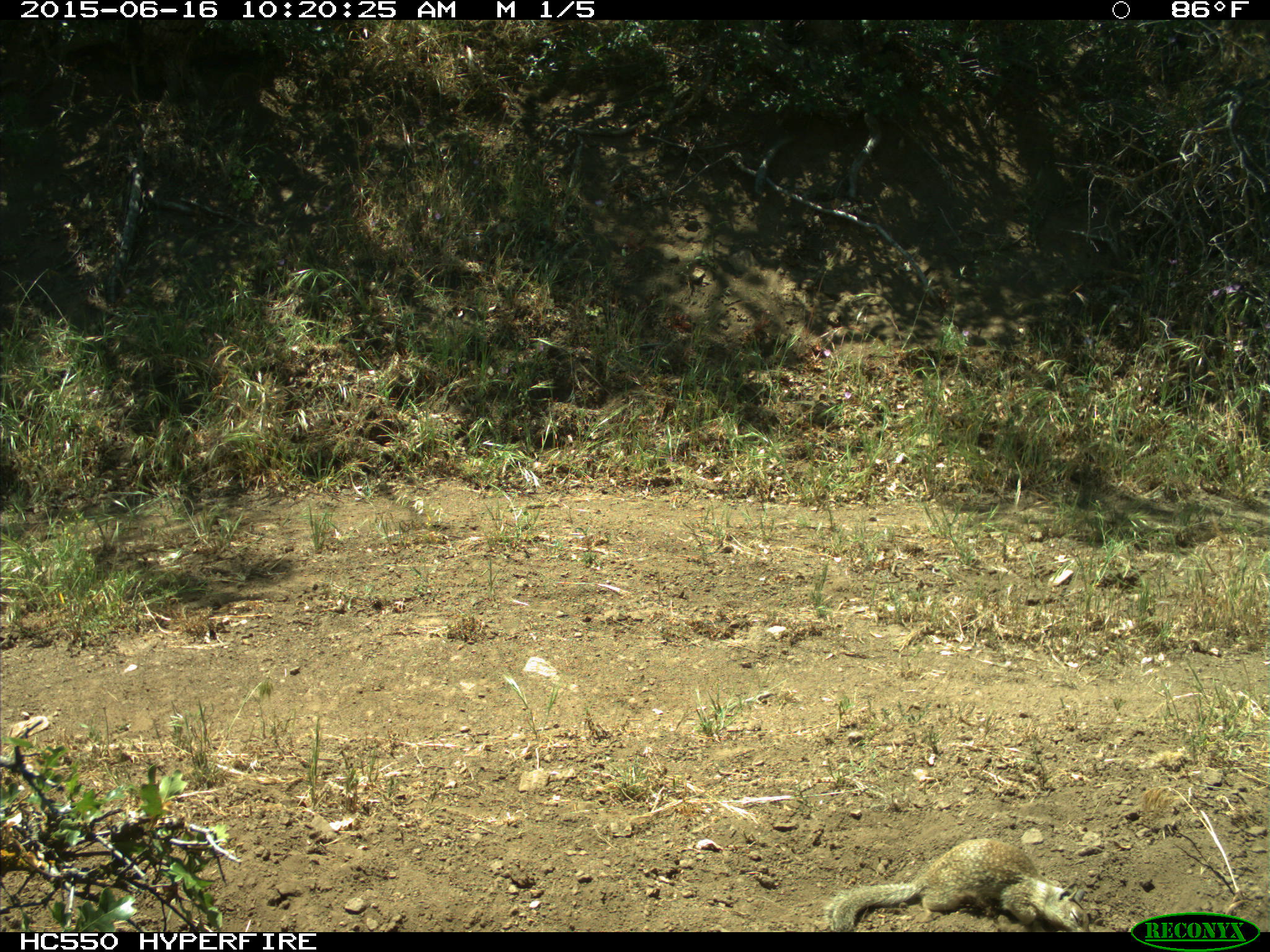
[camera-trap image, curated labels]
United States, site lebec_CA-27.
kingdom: Animalia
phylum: Chordata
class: Mammalia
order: Rodentia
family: Sciuridae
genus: Otospermophilus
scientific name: Otospermophilus beecheyi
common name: california ground squirrel